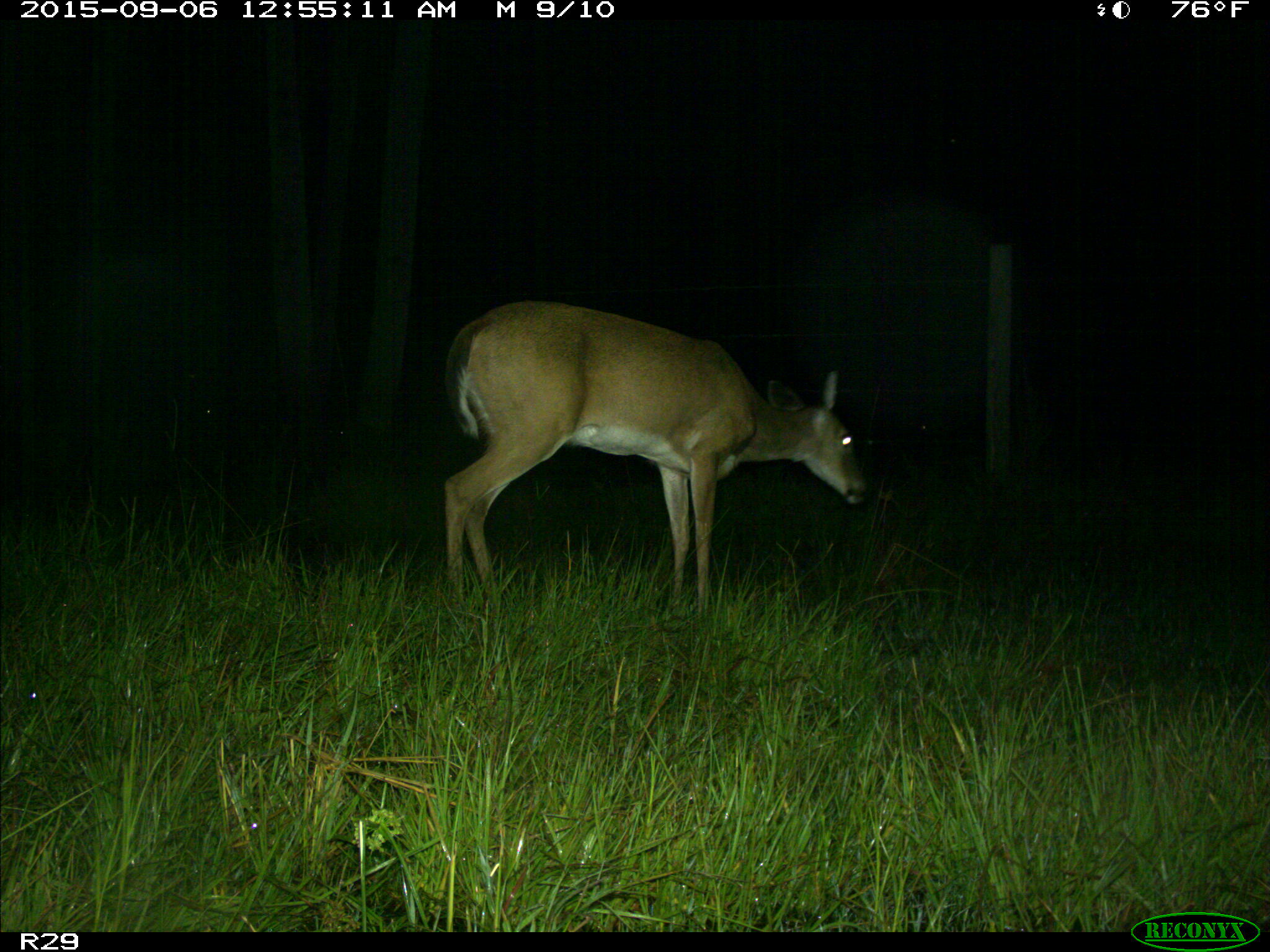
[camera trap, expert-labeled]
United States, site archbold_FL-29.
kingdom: Animalia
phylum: Chordata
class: Mammalia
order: Artiodactyla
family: Cervidae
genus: Odocoileus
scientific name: Odocoileus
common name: deer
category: unidentified deer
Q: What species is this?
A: Unidentified deer (deer) (Odocoileus).